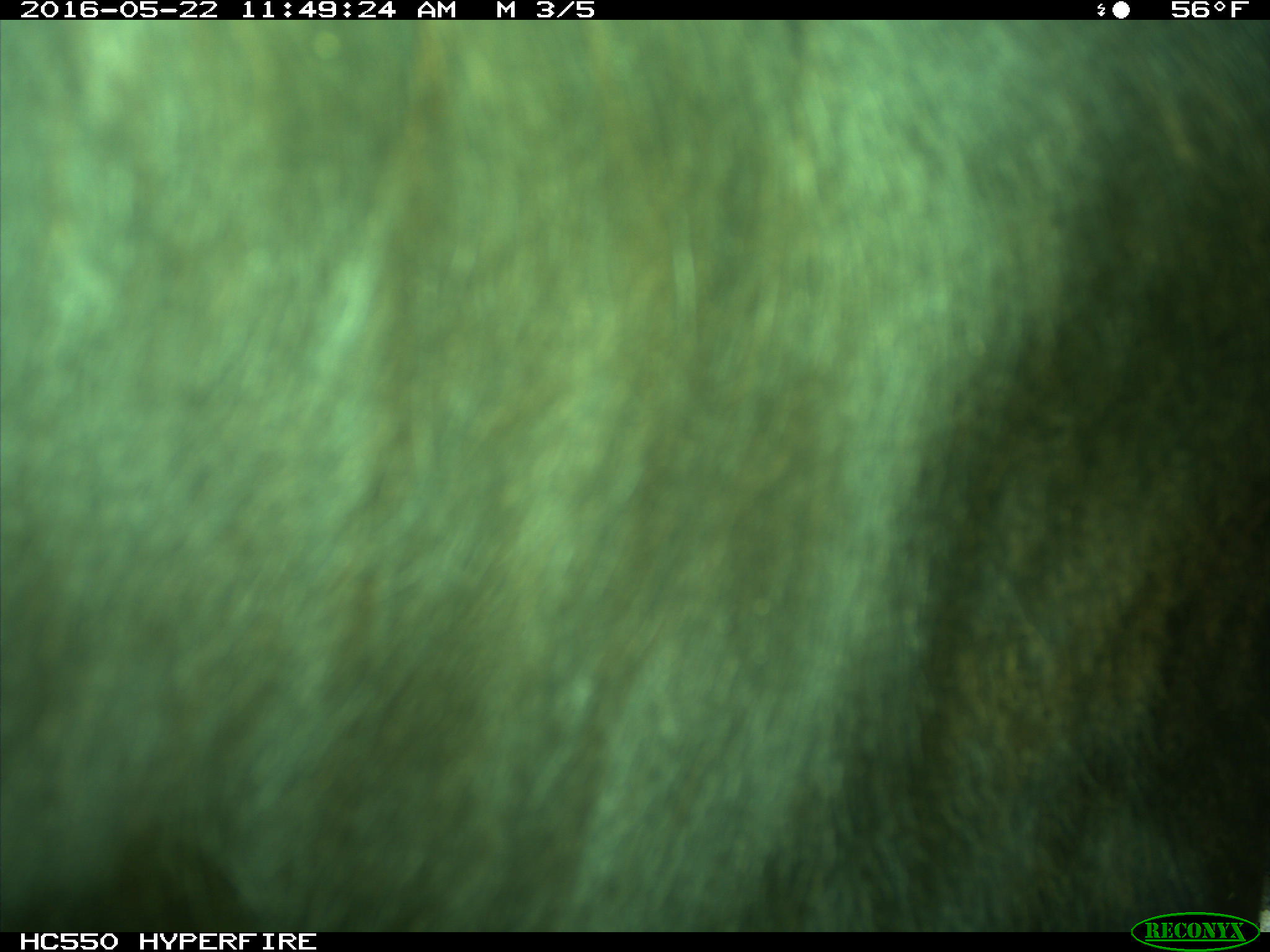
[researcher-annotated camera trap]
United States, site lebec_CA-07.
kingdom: Animalia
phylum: Chordata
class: Mammalia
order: Artiodactyla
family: Bovidae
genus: Bos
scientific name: Bos taurus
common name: domestic cow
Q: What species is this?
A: Bos taurus (domestic cow).